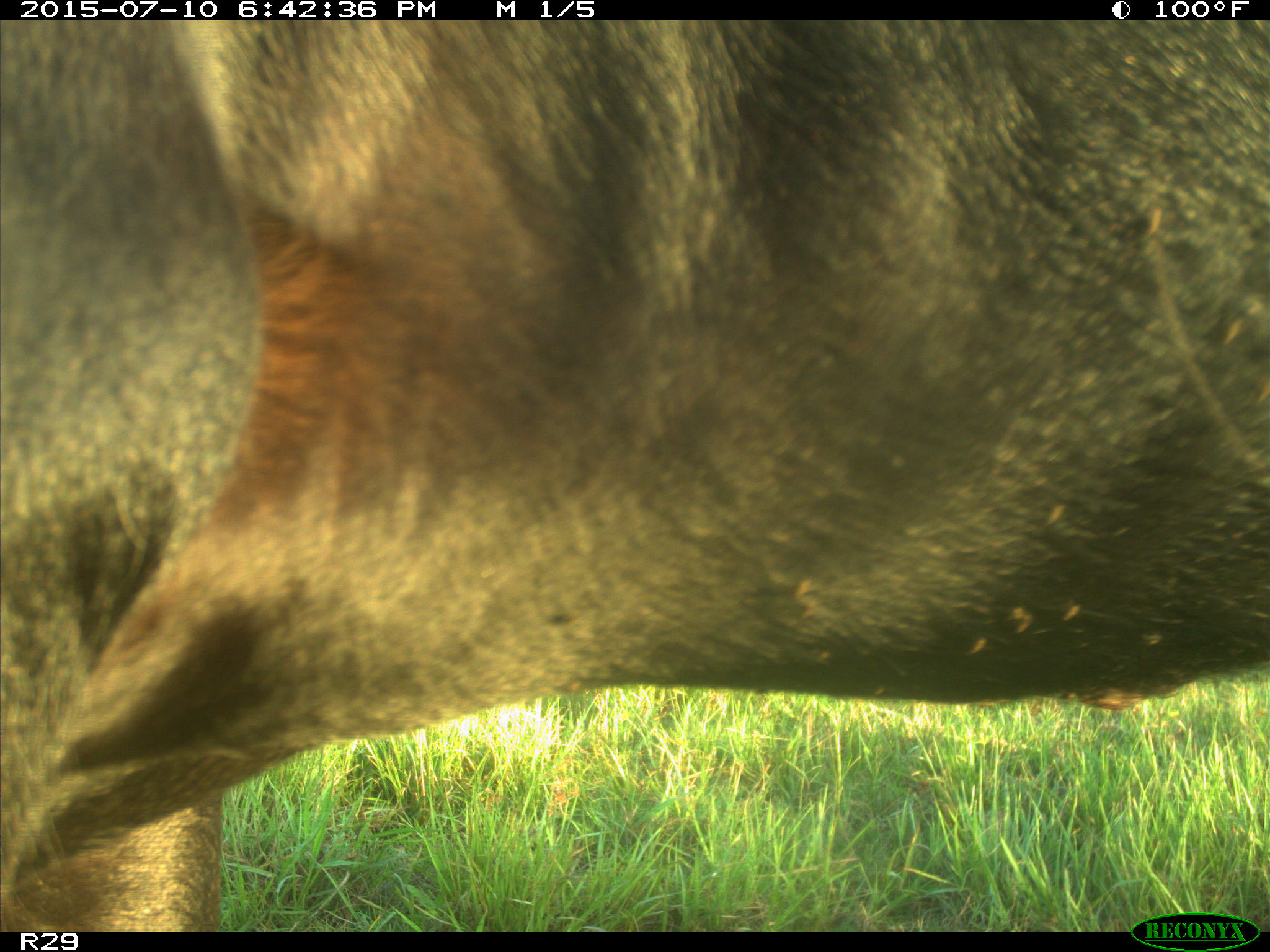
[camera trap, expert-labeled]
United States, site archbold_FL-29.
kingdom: Animalia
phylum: Chordata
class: Mammalia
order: Artiodactyla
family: Bovidae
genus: Bos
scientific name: Bos taurus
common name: domestic cow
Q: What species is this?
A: Bos taurus (domestic cow).